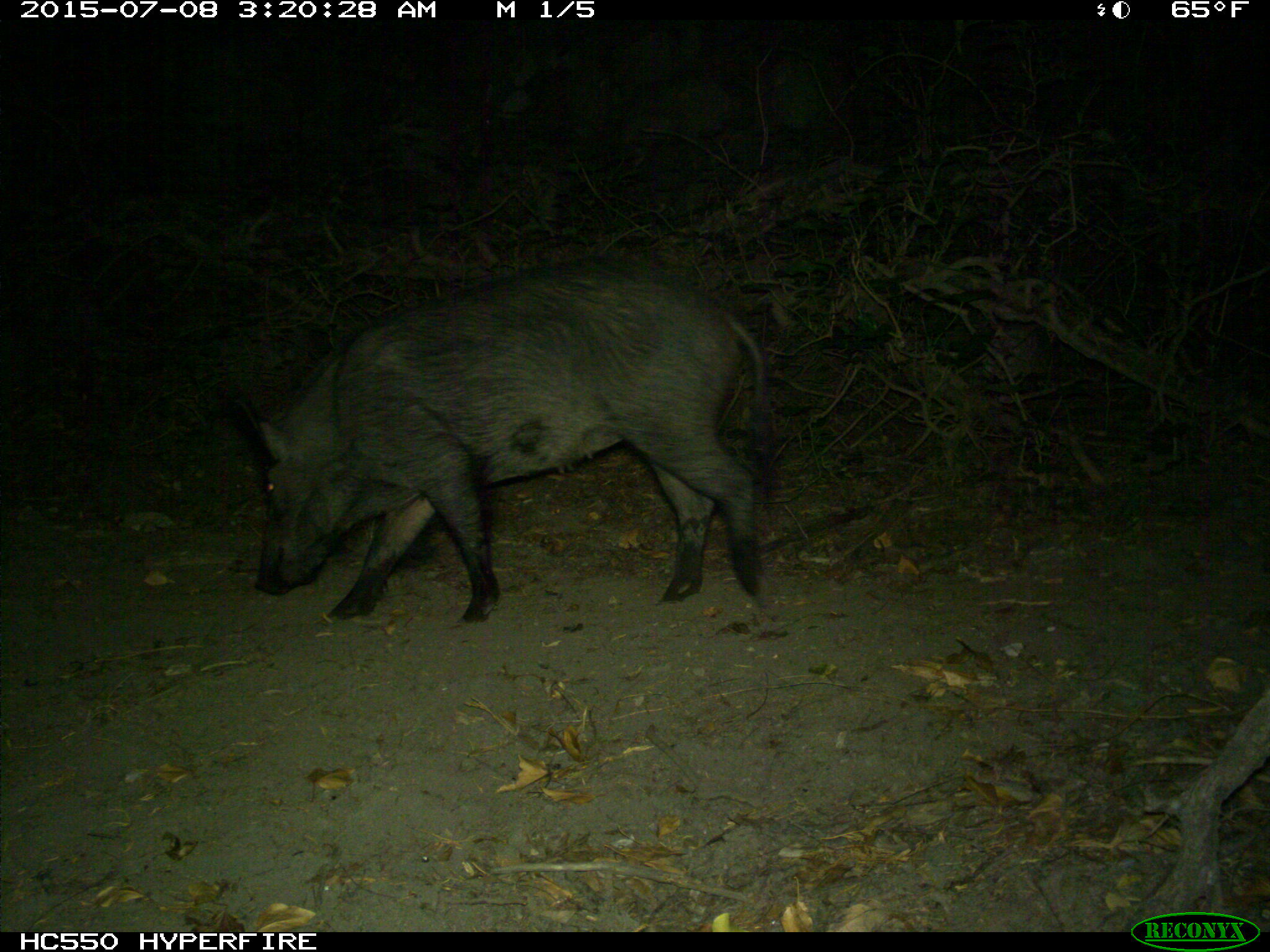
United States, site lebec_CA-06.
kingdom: Animalia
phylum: Chordata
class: Mammalia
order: Artiodactyla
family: Suidae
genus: Sus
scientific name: Sus scrofa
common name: wild boar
Sus scrofa (wild boar).